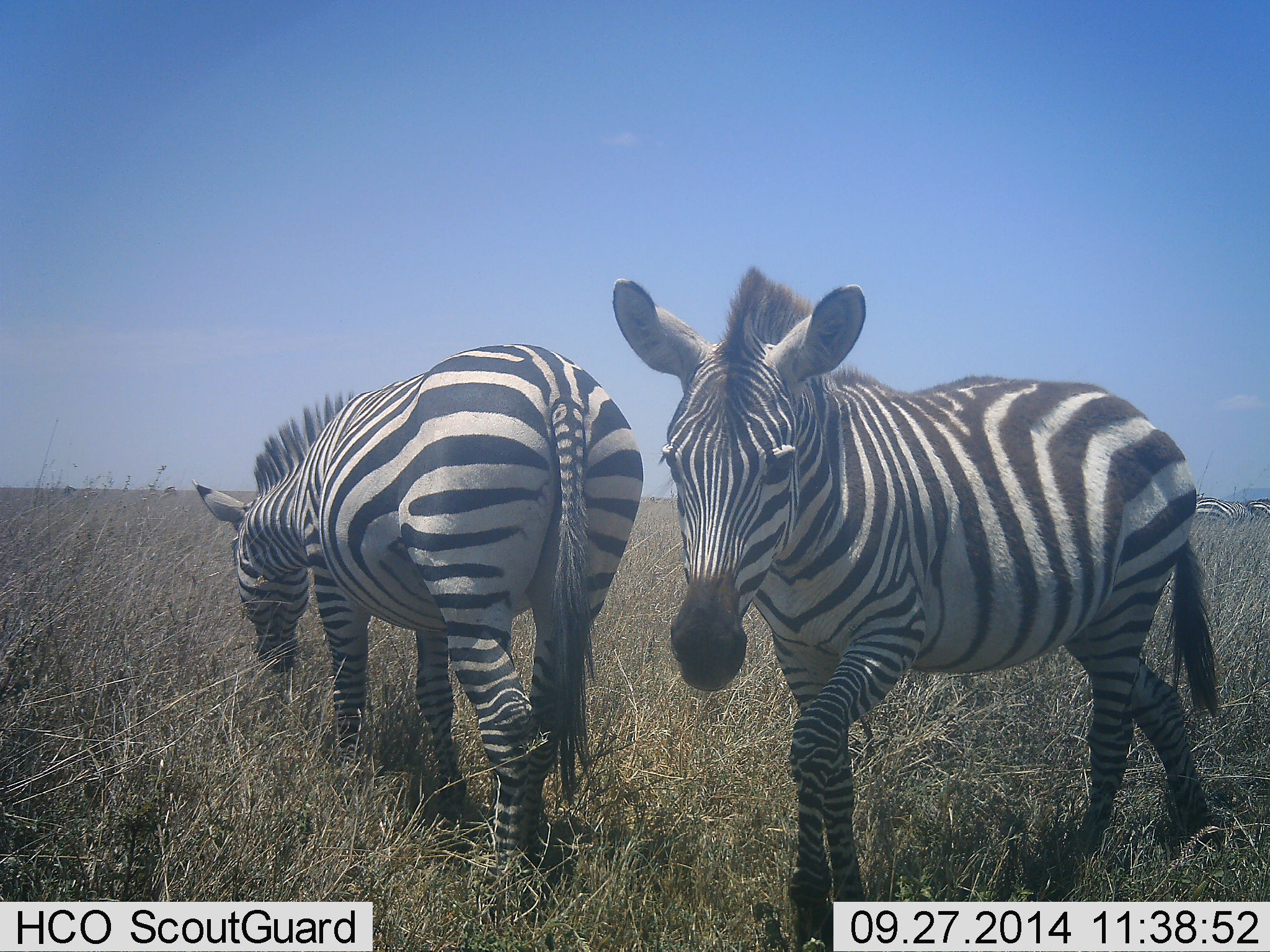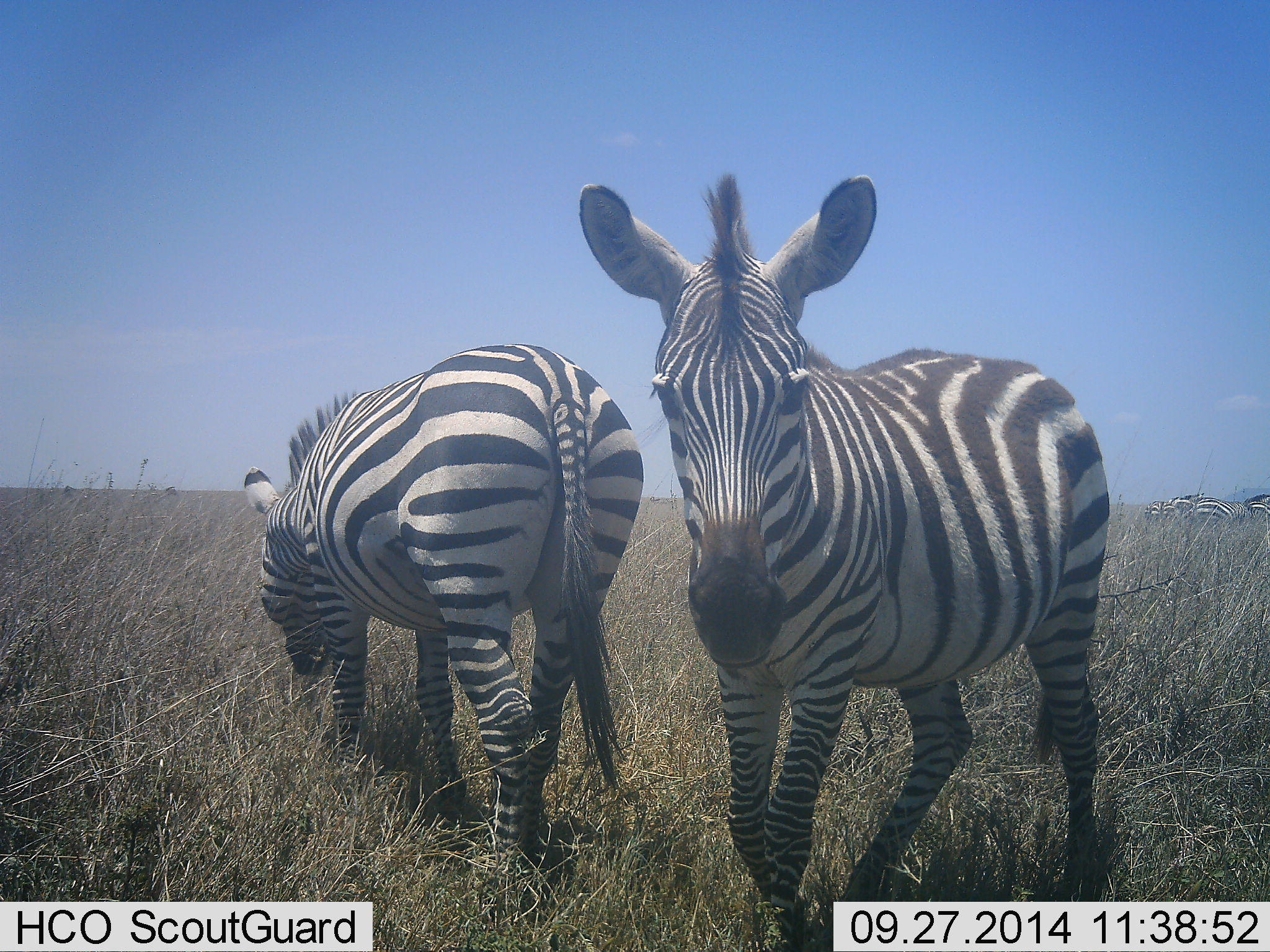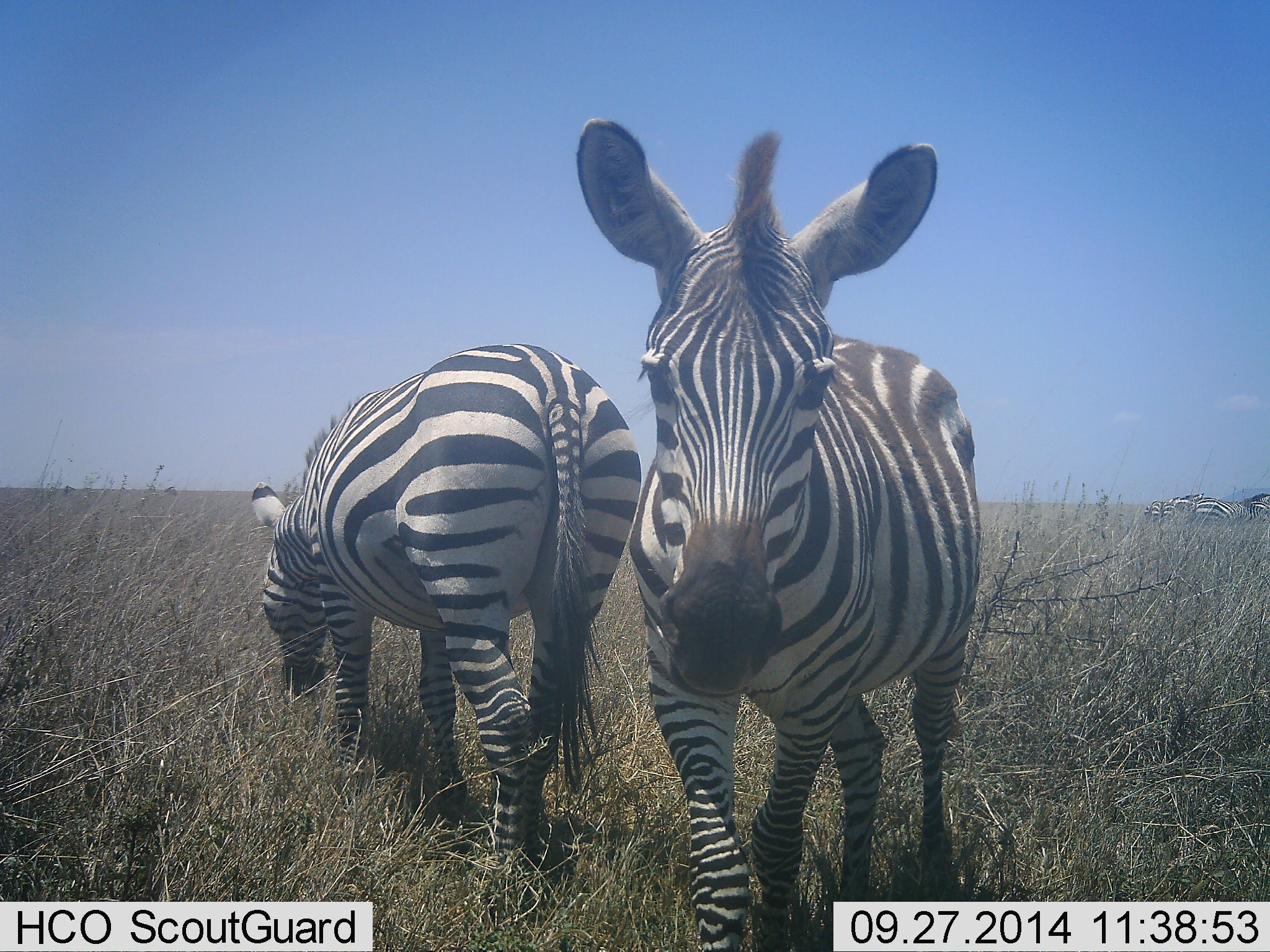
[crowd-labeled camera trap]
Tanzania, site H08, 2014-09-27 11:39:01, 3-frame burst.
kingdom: Animalia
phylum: Chordata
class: Mammalia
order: Perissodactyla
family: Equidae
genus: Equus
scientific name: Equus quagga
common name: plains zebra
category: zebra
Zebra (plains zebra) (Equus quagga), count 2. Behavior (volunteer vote fractions): standing 40%, resting 0%, moving 60%, interacting 0%. Young present (vote fraction): 20%. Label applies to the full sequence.